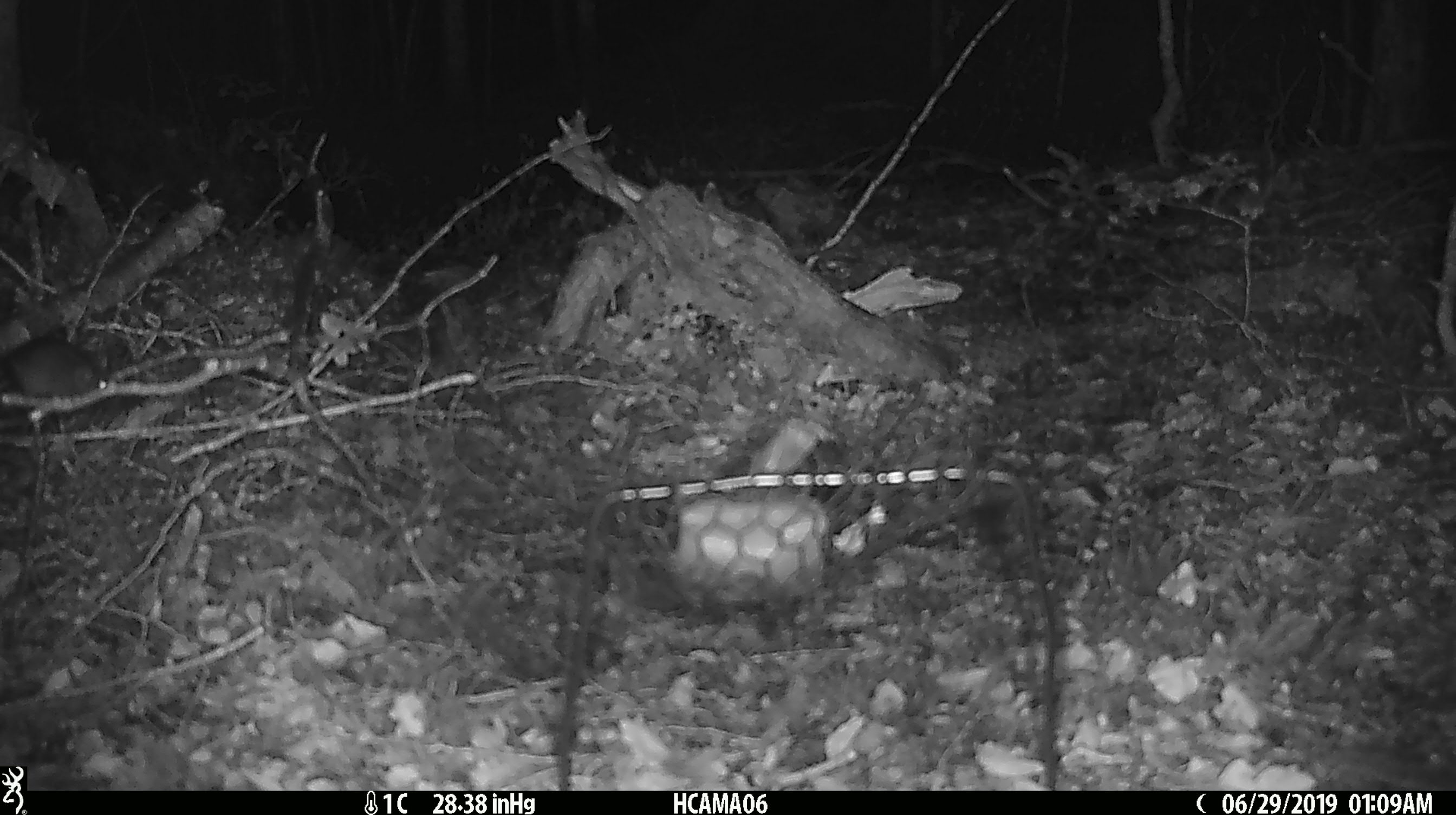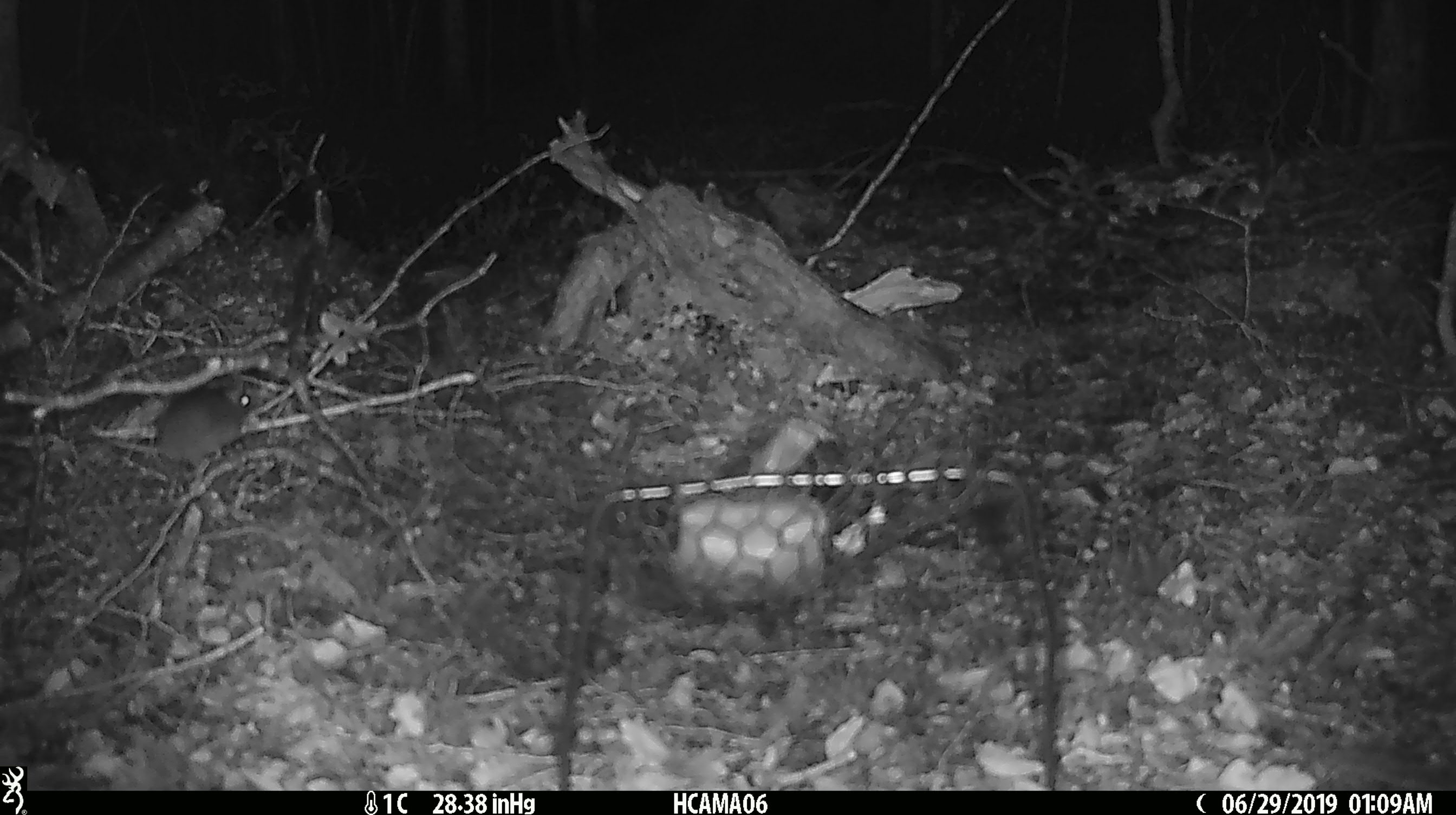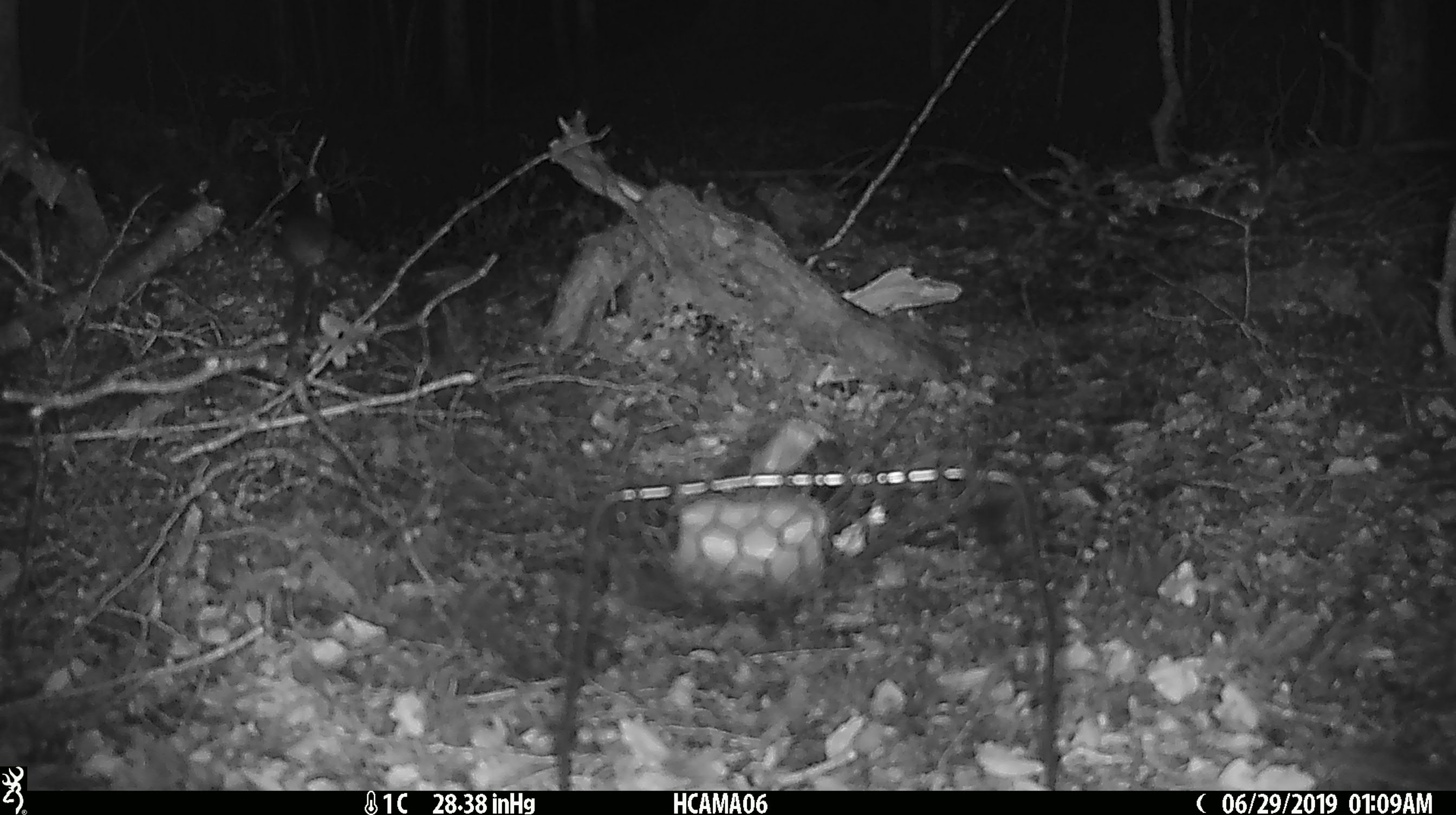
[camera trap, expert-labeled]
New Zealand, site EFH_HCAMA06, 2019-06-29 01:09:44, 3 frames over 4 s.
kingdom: Animalia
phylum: Chordata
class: Mammalia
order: Rodentia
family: Muridae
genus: Mus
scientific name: Mus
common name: mouse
Mouse (Mus).